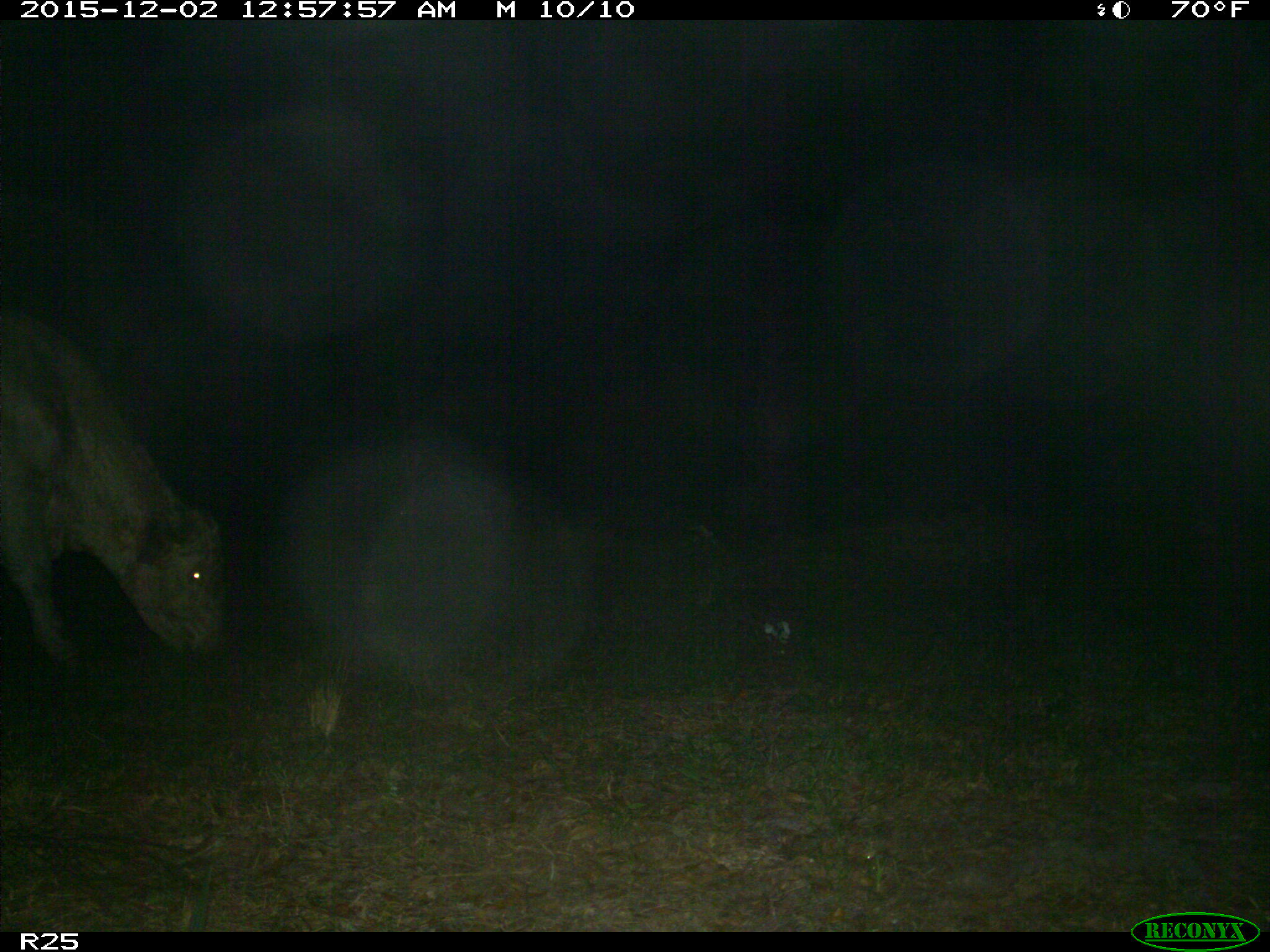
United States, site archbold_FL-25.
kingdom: Animalia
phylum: Chordata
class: Mammalia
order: Artiodactyla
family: Bovidae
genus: Bos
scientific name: Bos taurus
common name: domestic cow